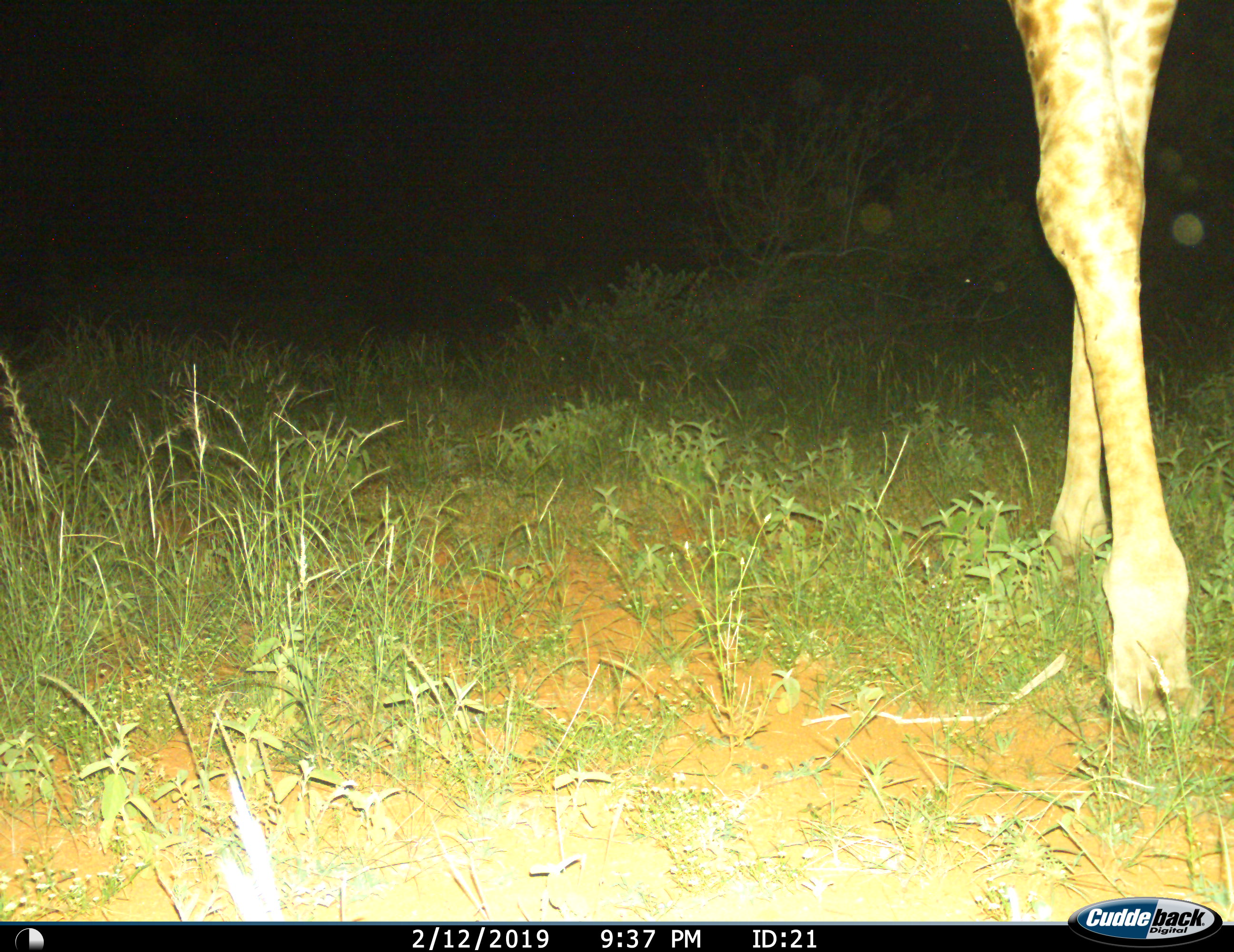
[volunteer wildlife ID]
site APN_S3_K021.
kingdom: Animalia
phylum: Chordata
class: Mammalia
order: Artiodactyla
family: Giraffidae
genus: Giraffa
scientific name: Giraffa camelopardalis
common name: giraffe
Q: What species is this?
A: Giraffe (Giraffa camelopardalis).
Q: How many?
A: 1.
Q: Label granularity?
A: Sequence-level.